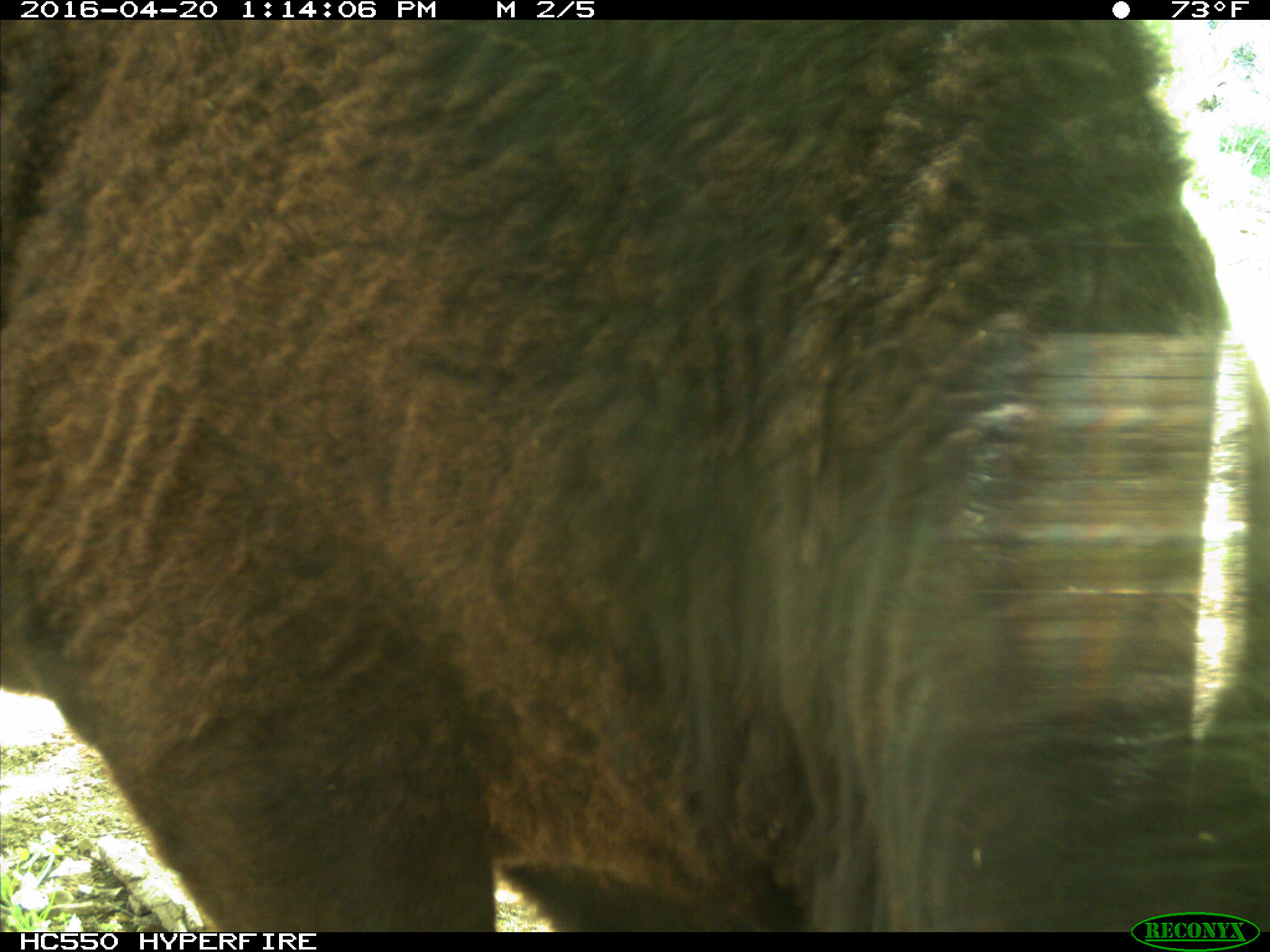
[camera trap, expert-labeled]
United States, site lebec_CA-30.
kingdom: Animalia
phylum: Chordata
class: Mammalia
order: Artiodactyla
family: Bovidae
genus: Bos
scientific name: Bos taurus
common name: domestic cow